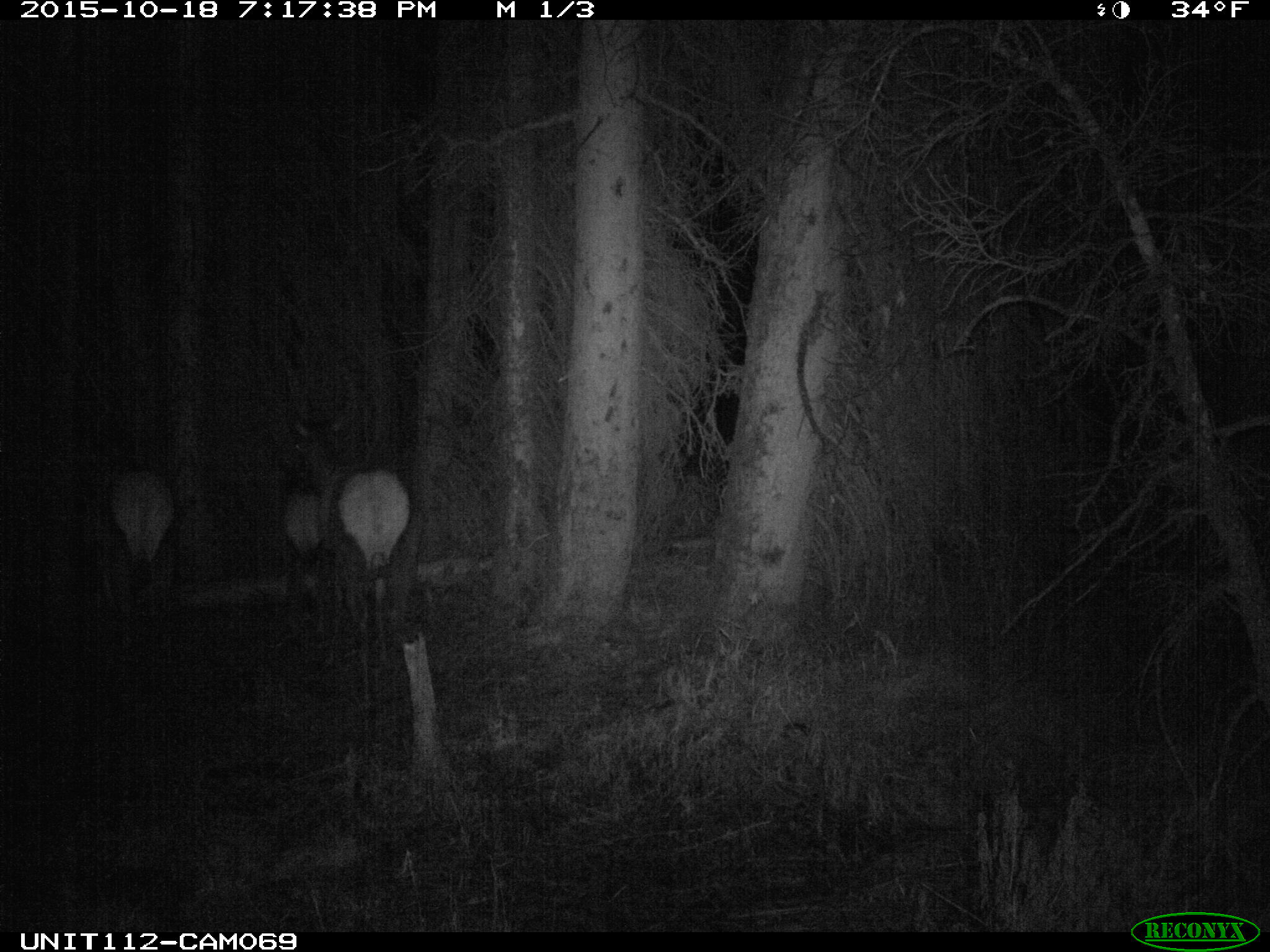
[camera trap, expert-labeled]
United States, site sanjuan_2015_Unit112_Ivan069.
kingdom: Animalia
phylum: Chordata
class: Mammalia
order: Artiodactyla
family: Cervidae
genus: Cervus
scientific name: Cervus elaphus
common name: red deer